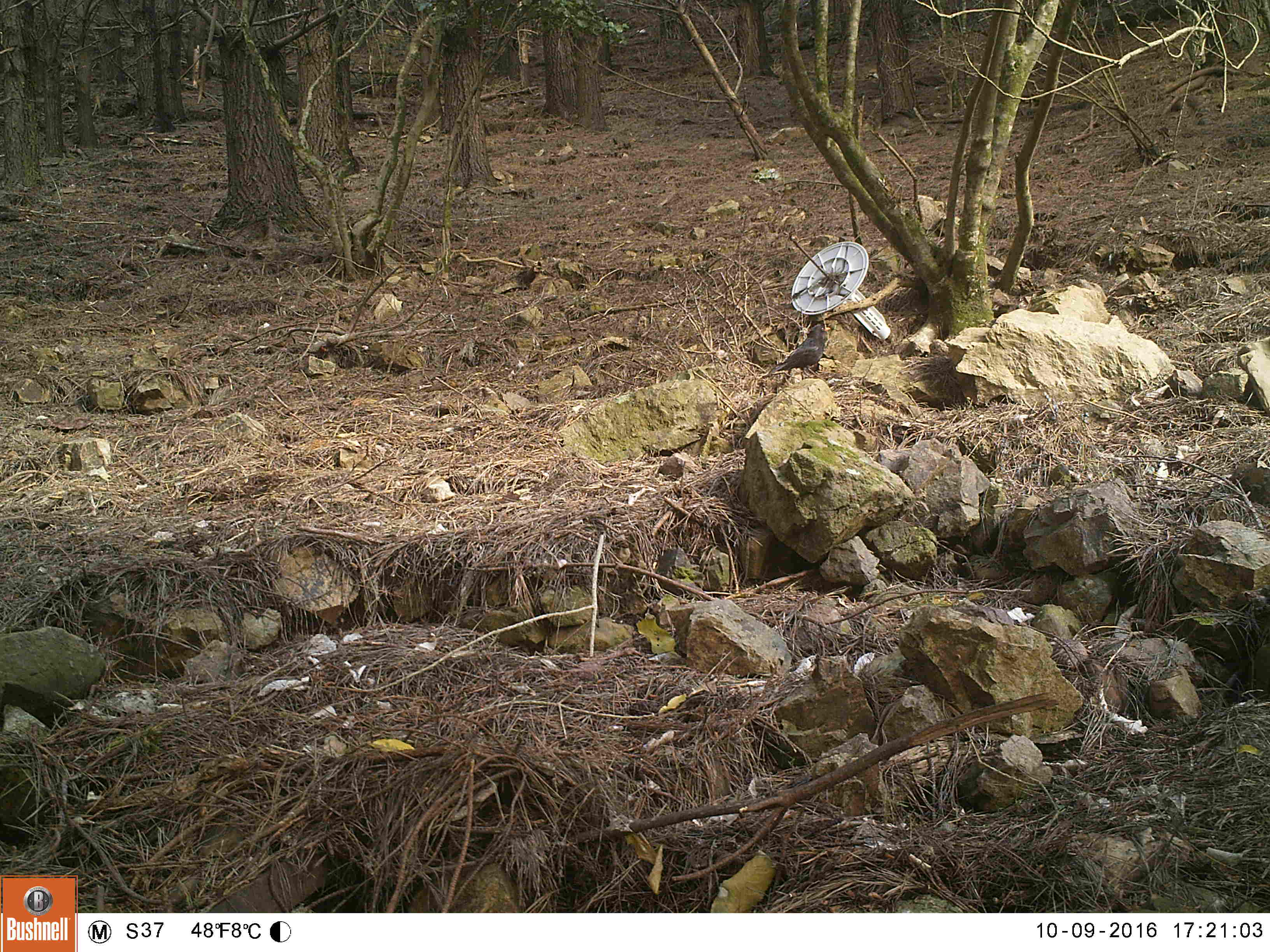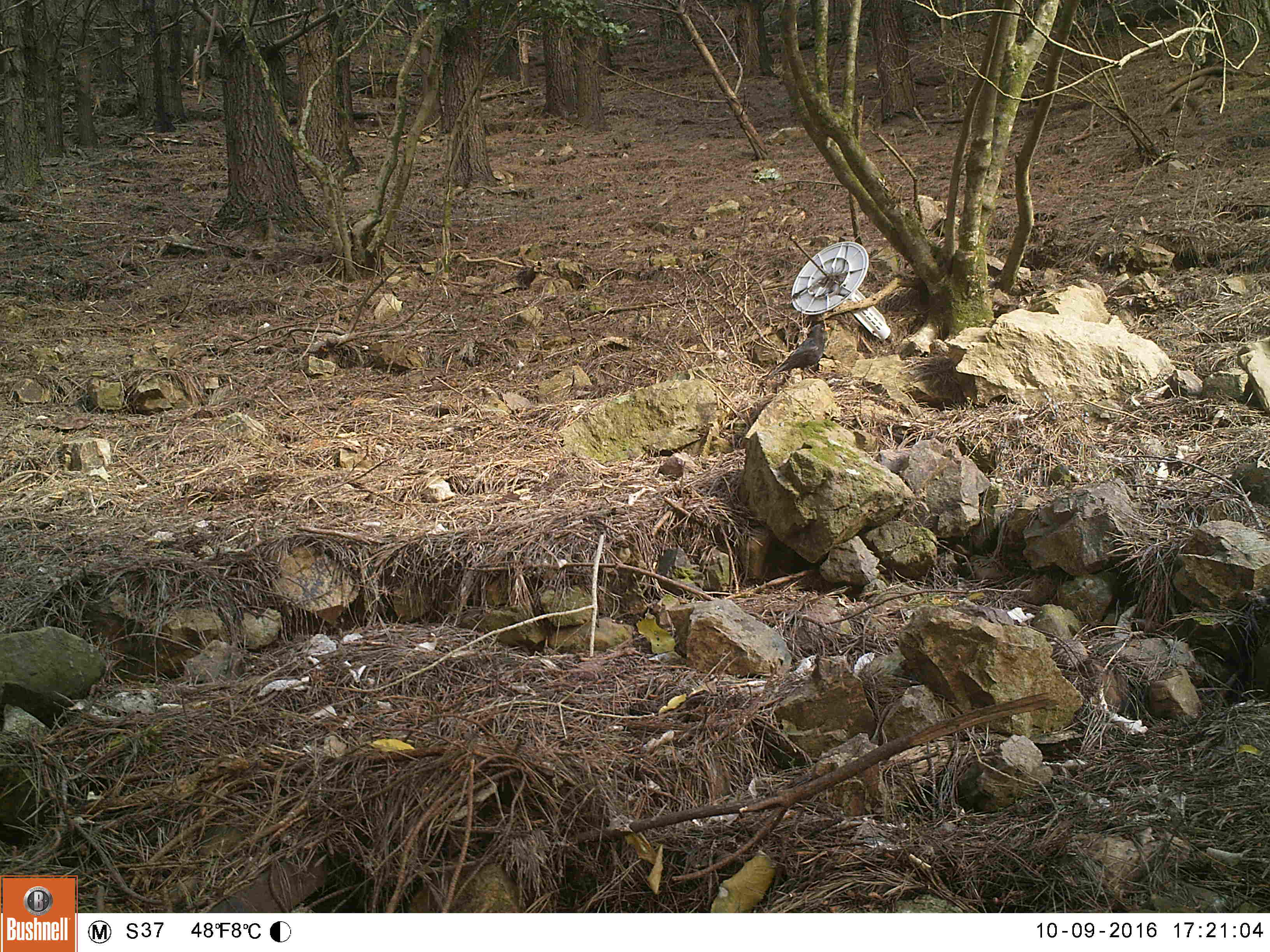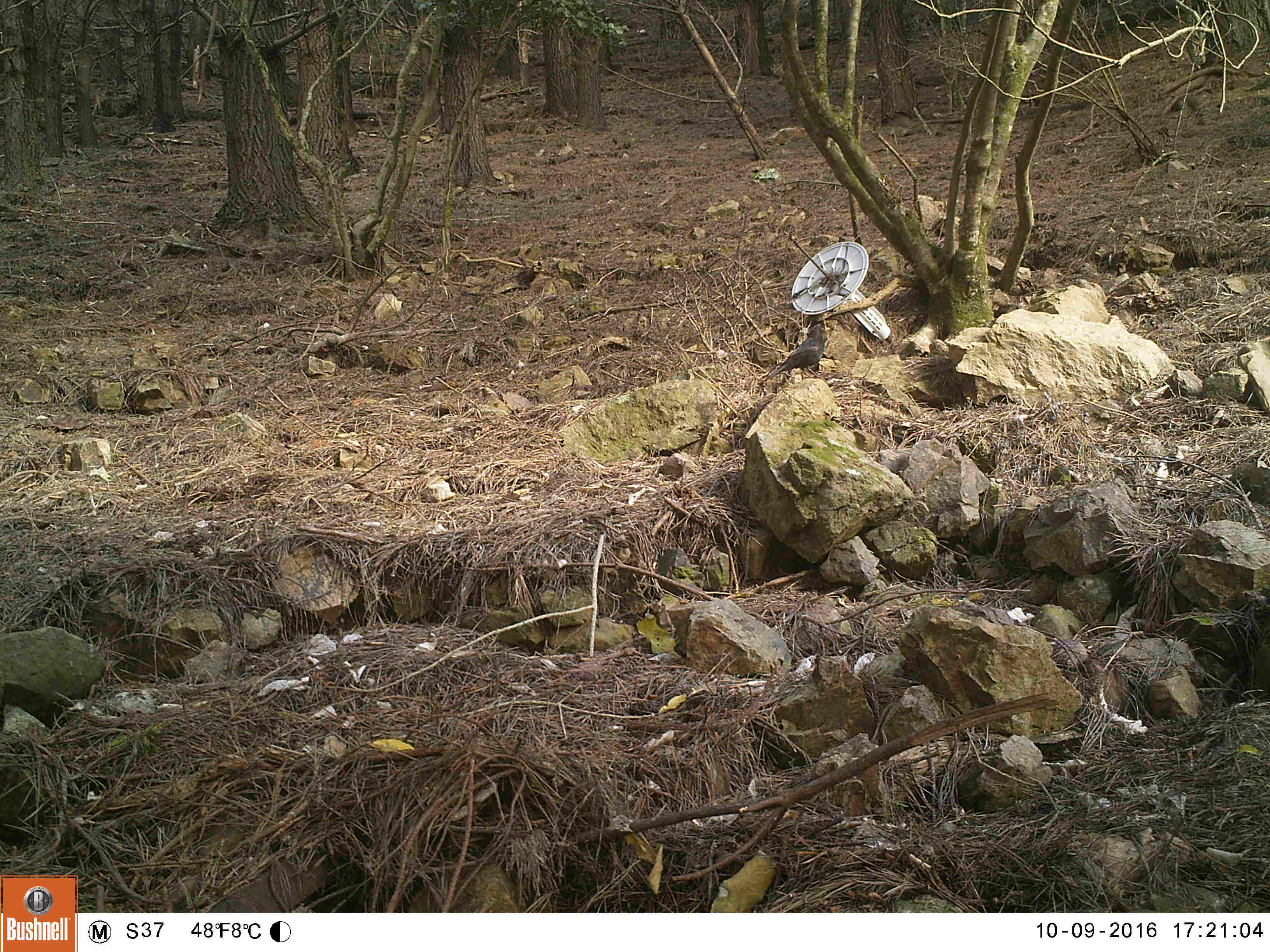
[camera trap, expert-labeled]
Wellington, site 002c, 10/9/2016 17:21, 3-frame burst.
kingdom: Animalia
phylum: Chordata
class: Aves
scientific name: Aves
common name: bird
Bird (Aves).